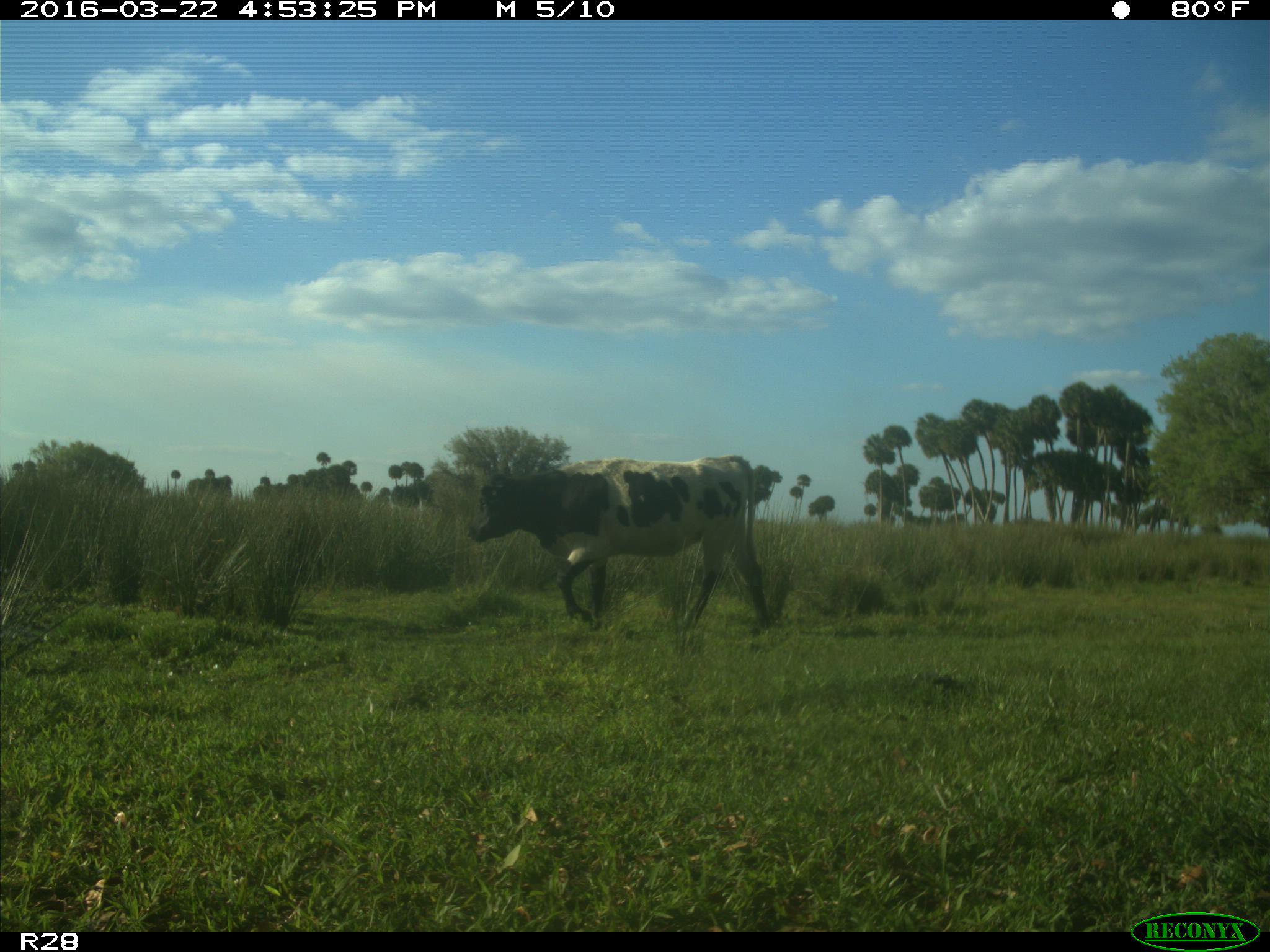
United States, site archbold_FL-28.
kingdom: Animalia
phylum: Chordata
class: Mammalia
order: Artiodactyla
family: Bovidae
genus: Bos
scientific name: Bos taurus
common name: domestic cow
Bos taurus (domestic cow).